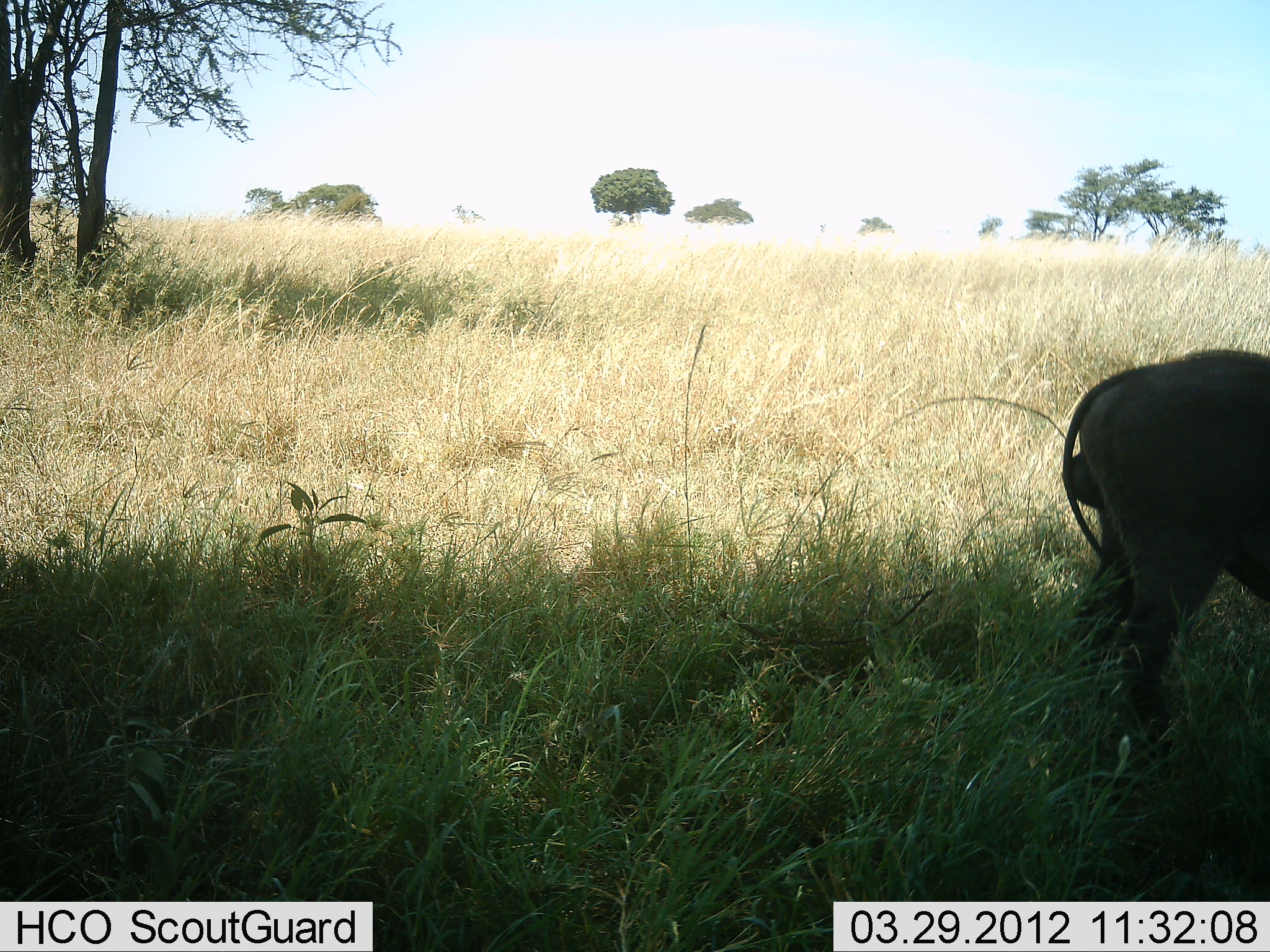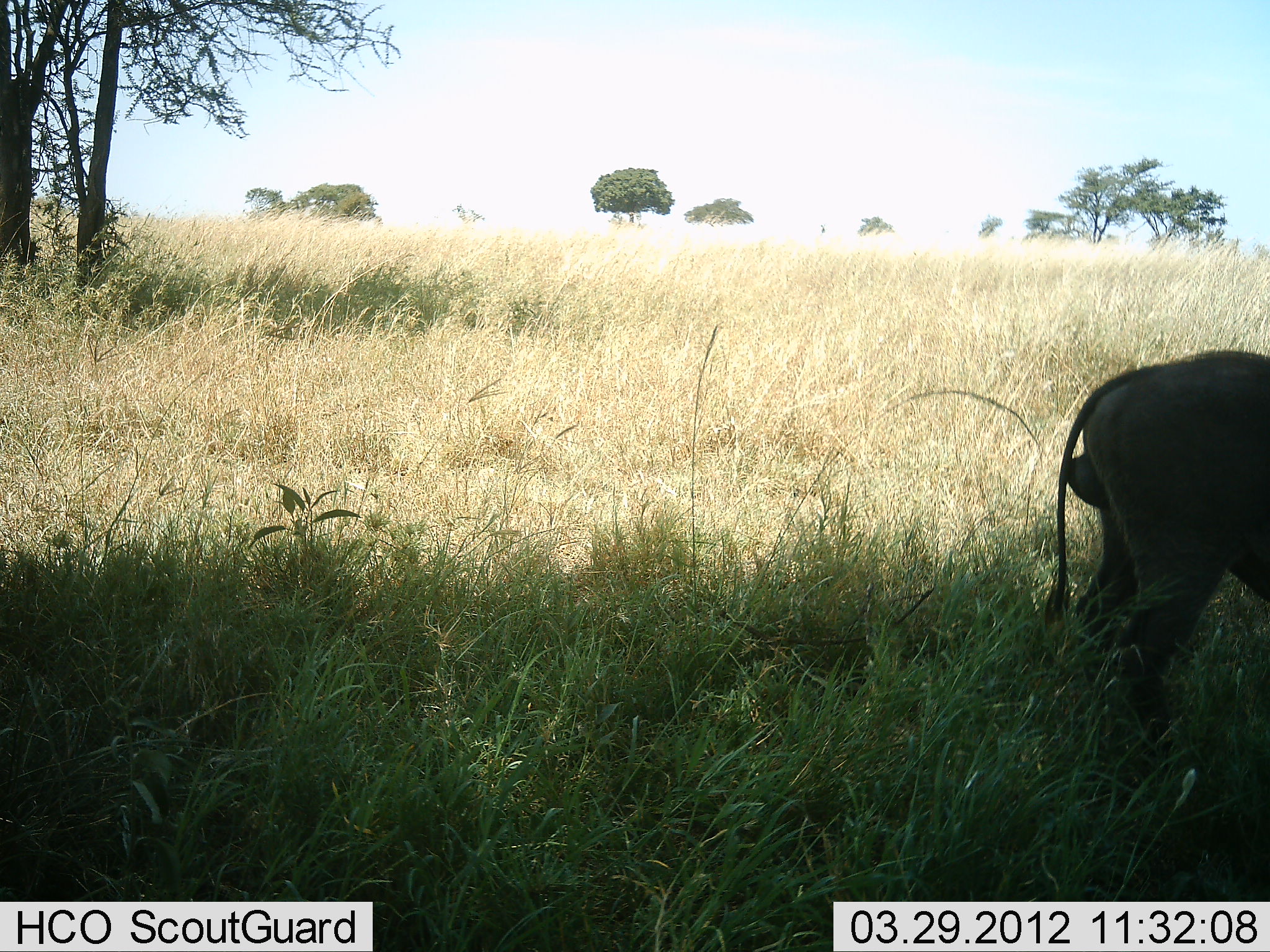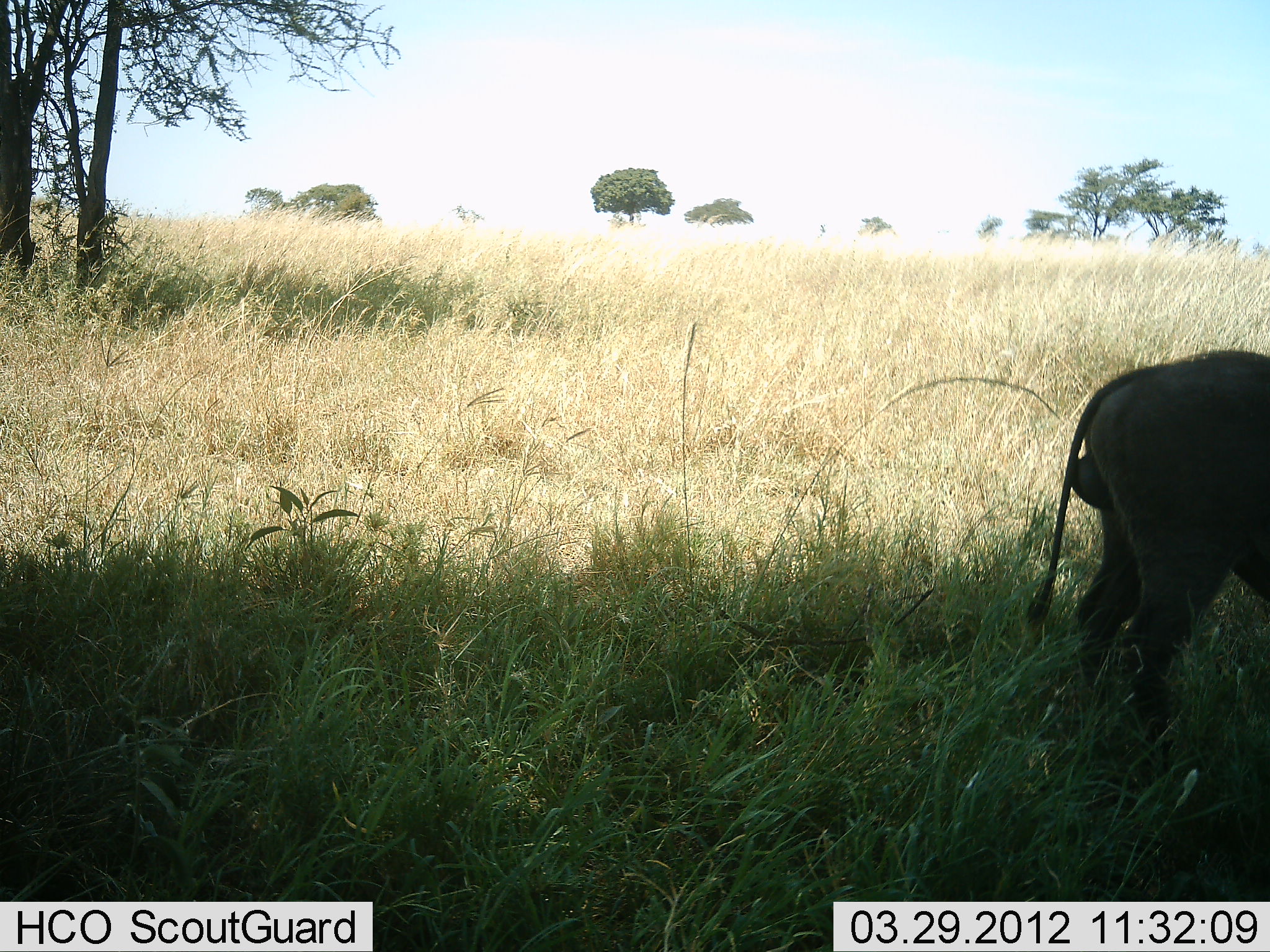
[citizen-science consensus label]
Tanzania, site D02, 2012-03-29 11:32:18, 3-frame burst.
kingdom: Animalia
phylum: Chordata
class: Mammalia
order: Artiodactyla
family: Suidae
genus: Phacochoerus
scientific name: Phacochoerus africanus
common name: warthog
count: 1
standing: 88%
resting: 0%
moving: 0%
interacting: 0%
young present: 0%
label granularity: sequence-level